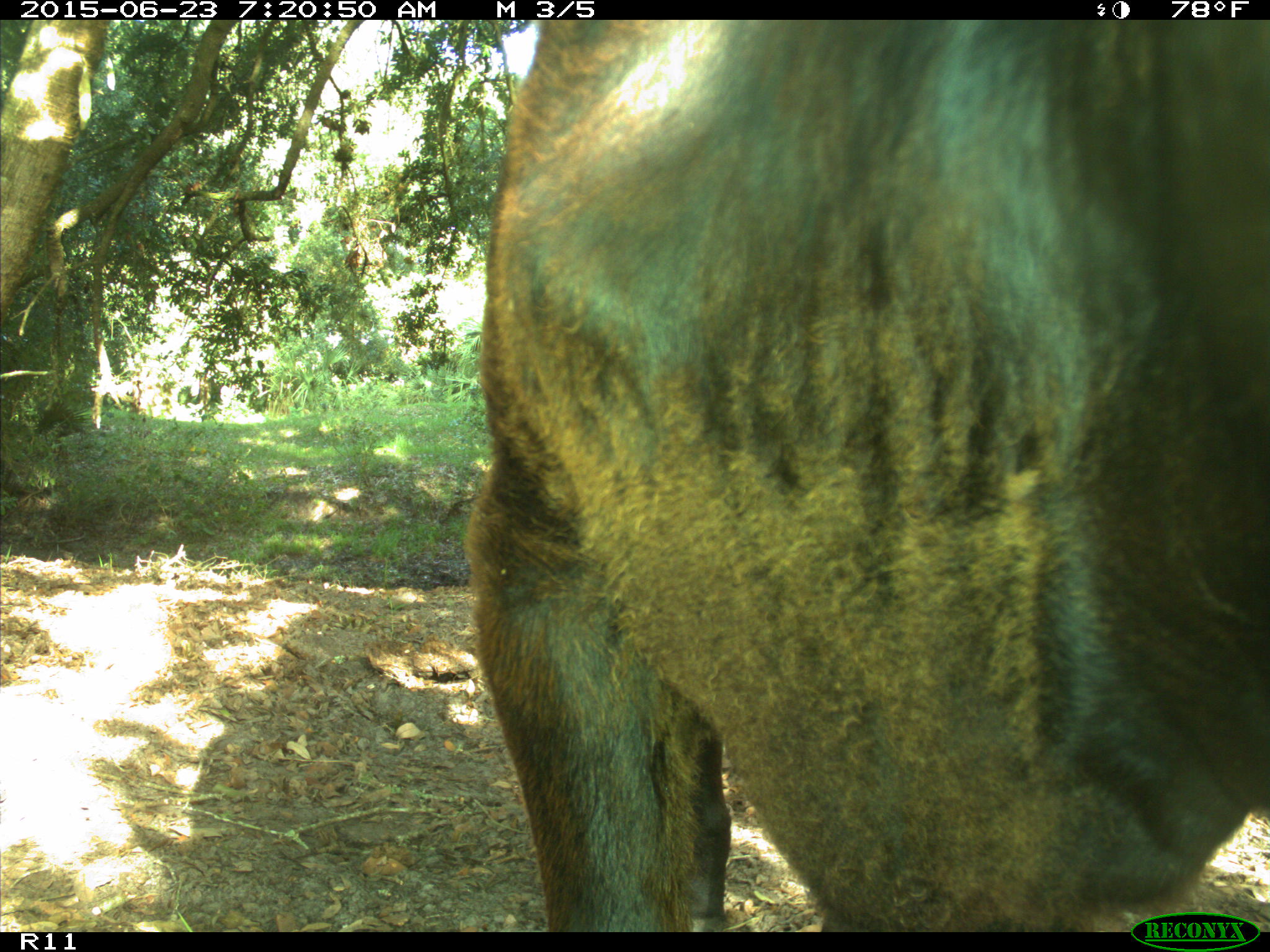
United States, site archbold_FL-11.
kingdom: Animalia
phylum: Chordata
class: Mammalia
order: Artiodactyla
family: Bovidae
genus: Bos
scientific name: Bos taurus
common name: domestic cow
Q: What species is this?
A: Bos taurus (domestic cow).